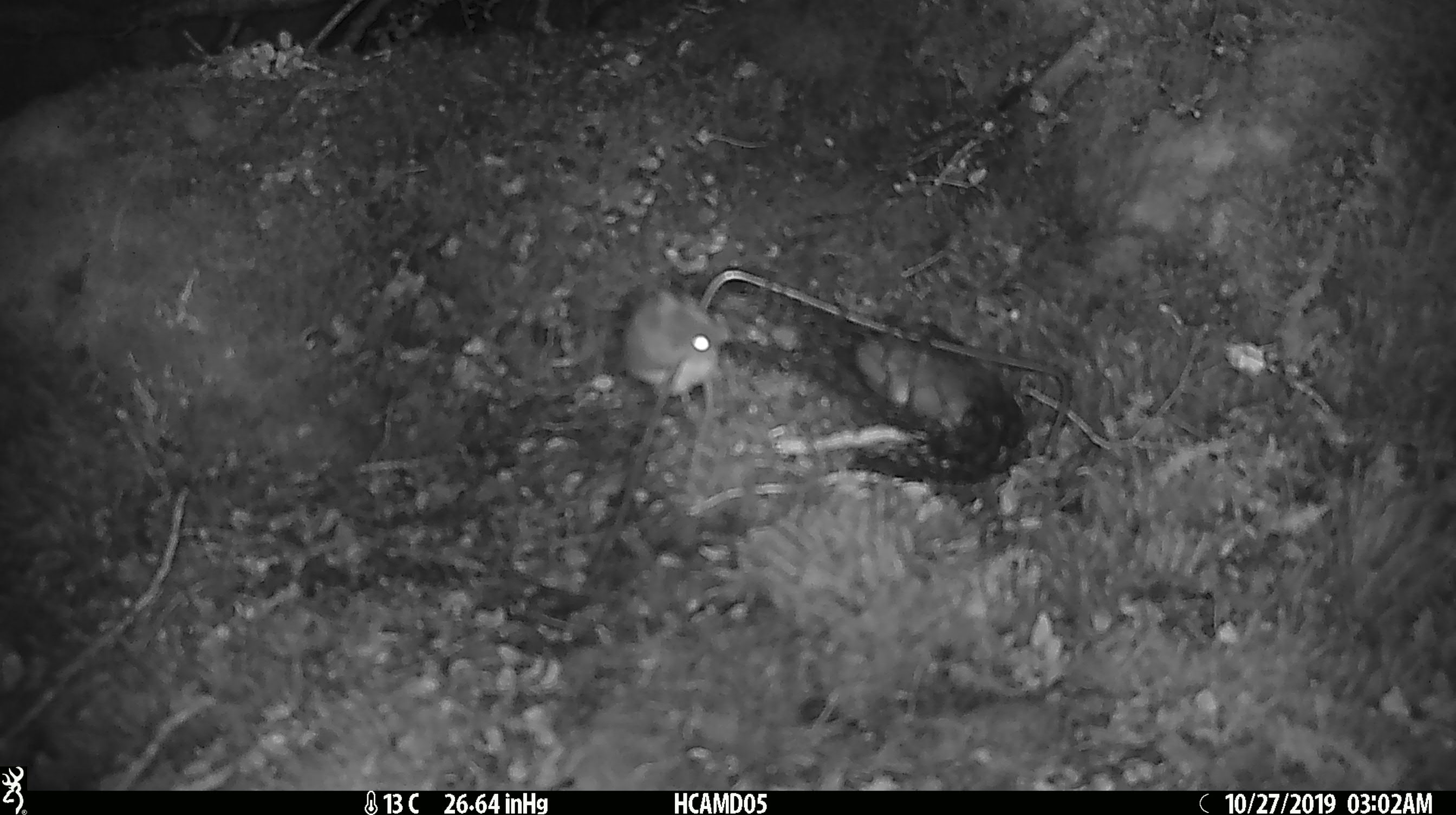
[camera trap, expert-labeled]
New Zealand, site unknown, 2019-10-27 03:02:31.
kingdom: Animalia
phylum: Chordata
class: Mammalia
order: Rodentia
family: Muridae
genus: Mus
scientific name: Mus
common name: mouse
Mouse (Mus).